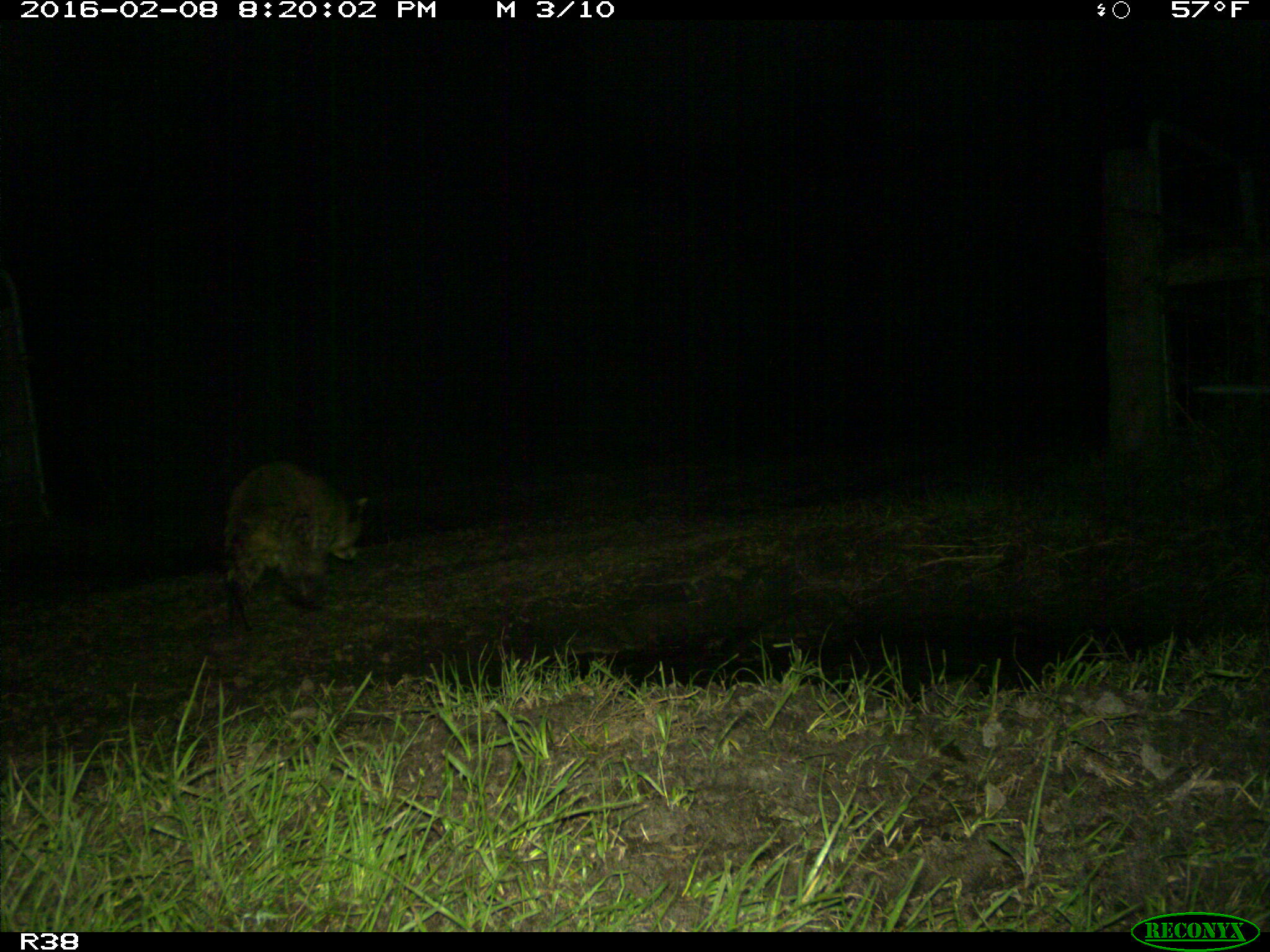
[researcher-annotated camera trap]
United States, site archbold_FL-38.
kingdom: Animalia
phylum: Chordata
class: Mammalia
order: Carnivora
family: Procyonidae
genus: Procyon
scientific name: Procyon lotor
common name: common raccoon